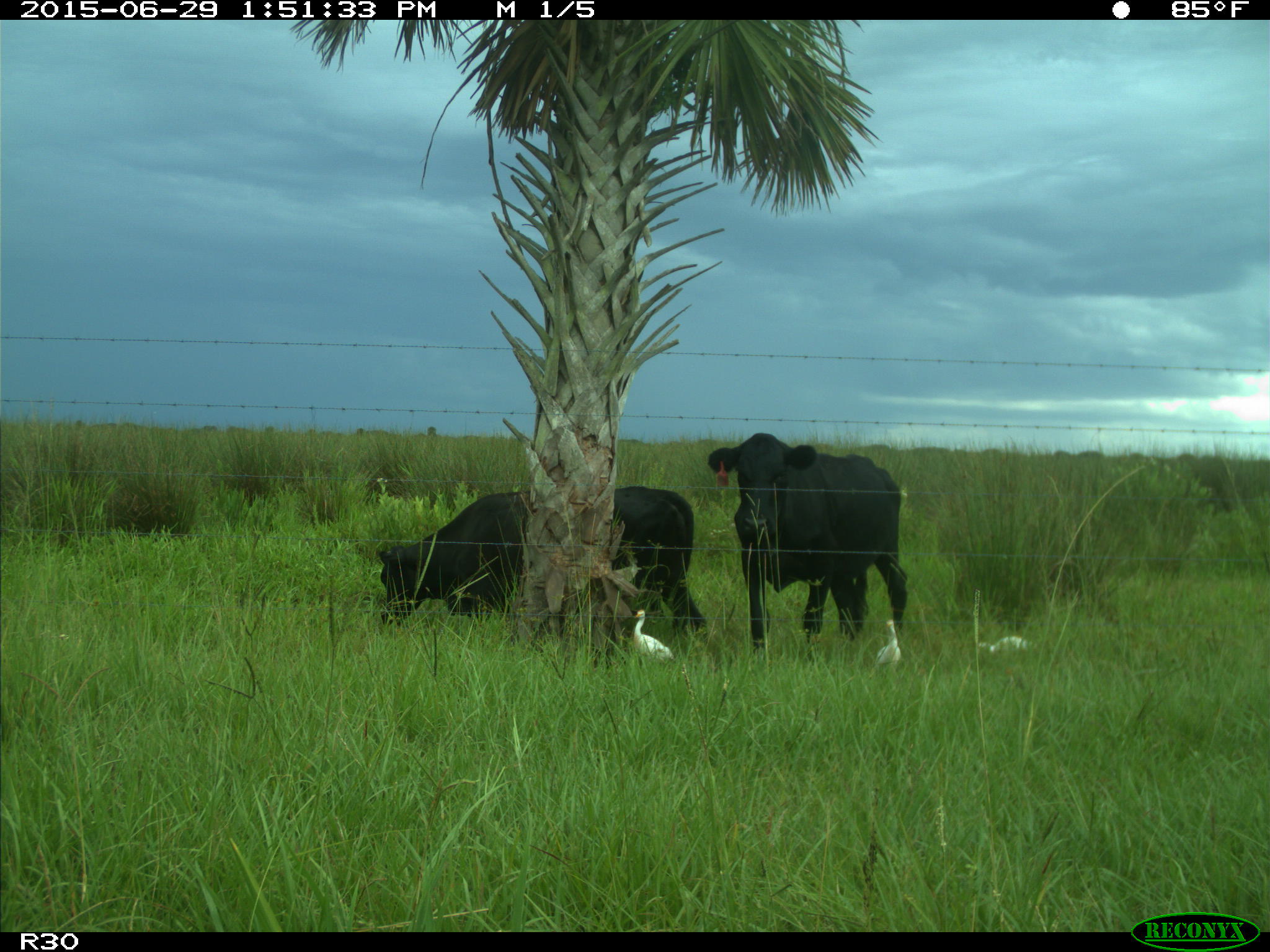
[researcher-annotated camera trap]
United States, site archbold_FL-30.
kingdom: Animalia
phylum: Chordata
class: Mammalia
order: Artiodactyla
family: Bovidae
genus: Bos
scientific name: Bos taurus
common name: domestic cow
Bos taurus (domestic cow).